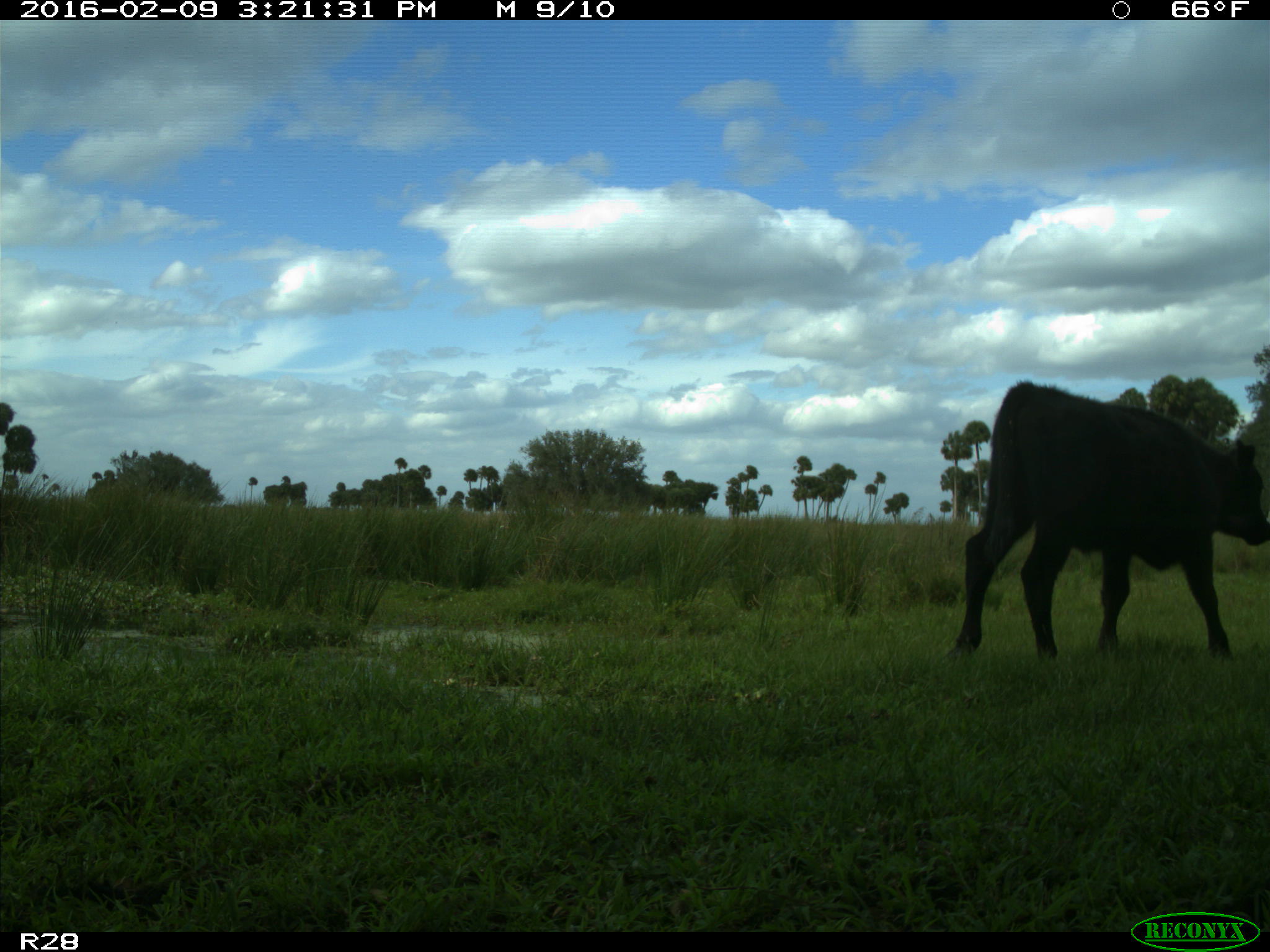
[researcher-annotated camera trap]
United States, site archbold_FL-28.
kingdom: Animalia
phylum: Chordata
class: Mammalia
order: Artiodactyla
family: Bovidae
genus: Bos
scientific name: Bos taurus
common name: domestic cow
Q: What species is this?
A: Bos taurus (domestic cow).